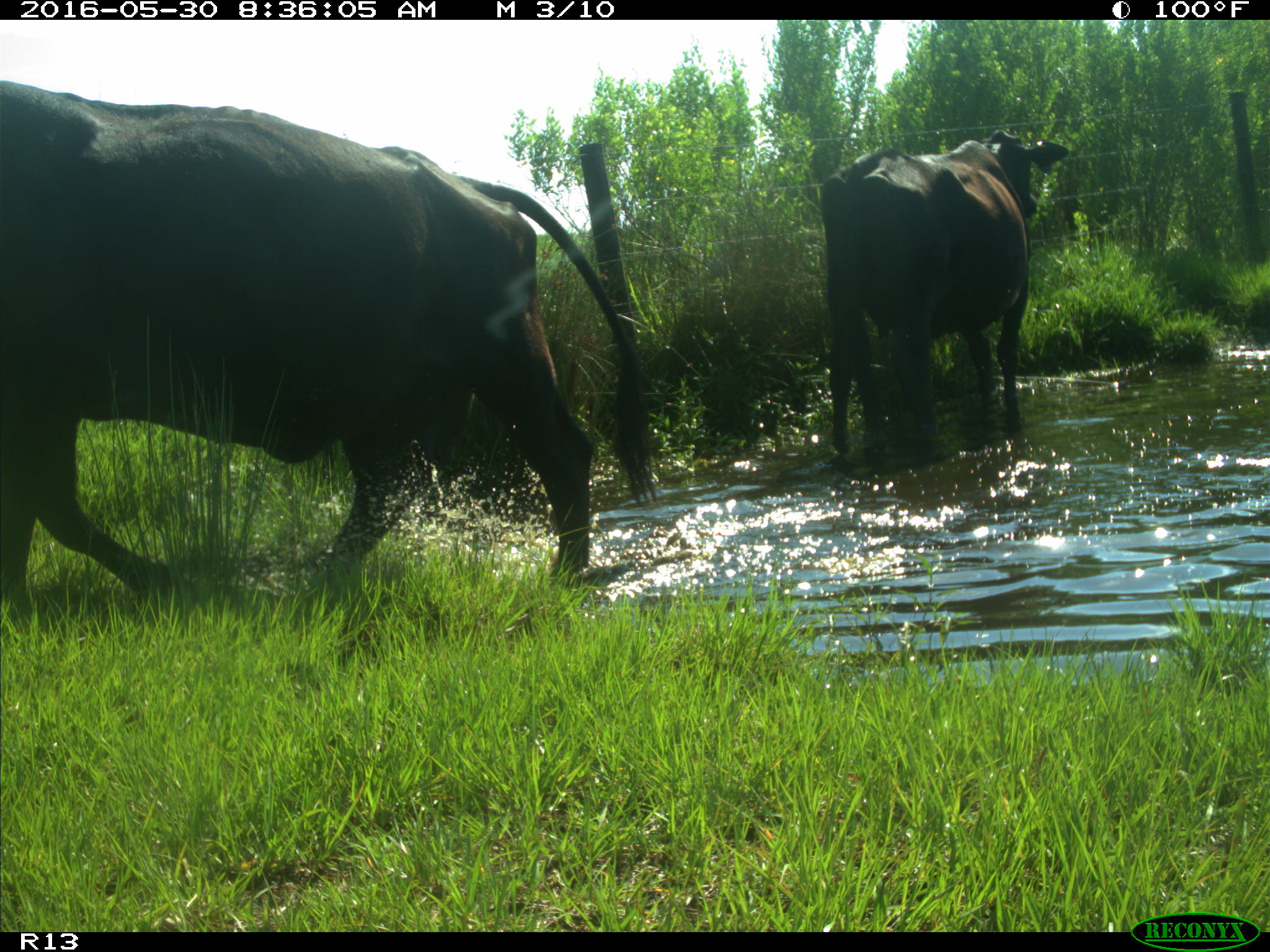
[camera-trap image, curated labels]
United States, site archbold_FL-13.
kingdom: Animalia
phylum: Chordata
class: Mammalia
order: Artiodactyla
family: Bovidae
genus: Bos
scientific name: Bos taurus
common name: domestic cow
Bos taurus (domestic cow).